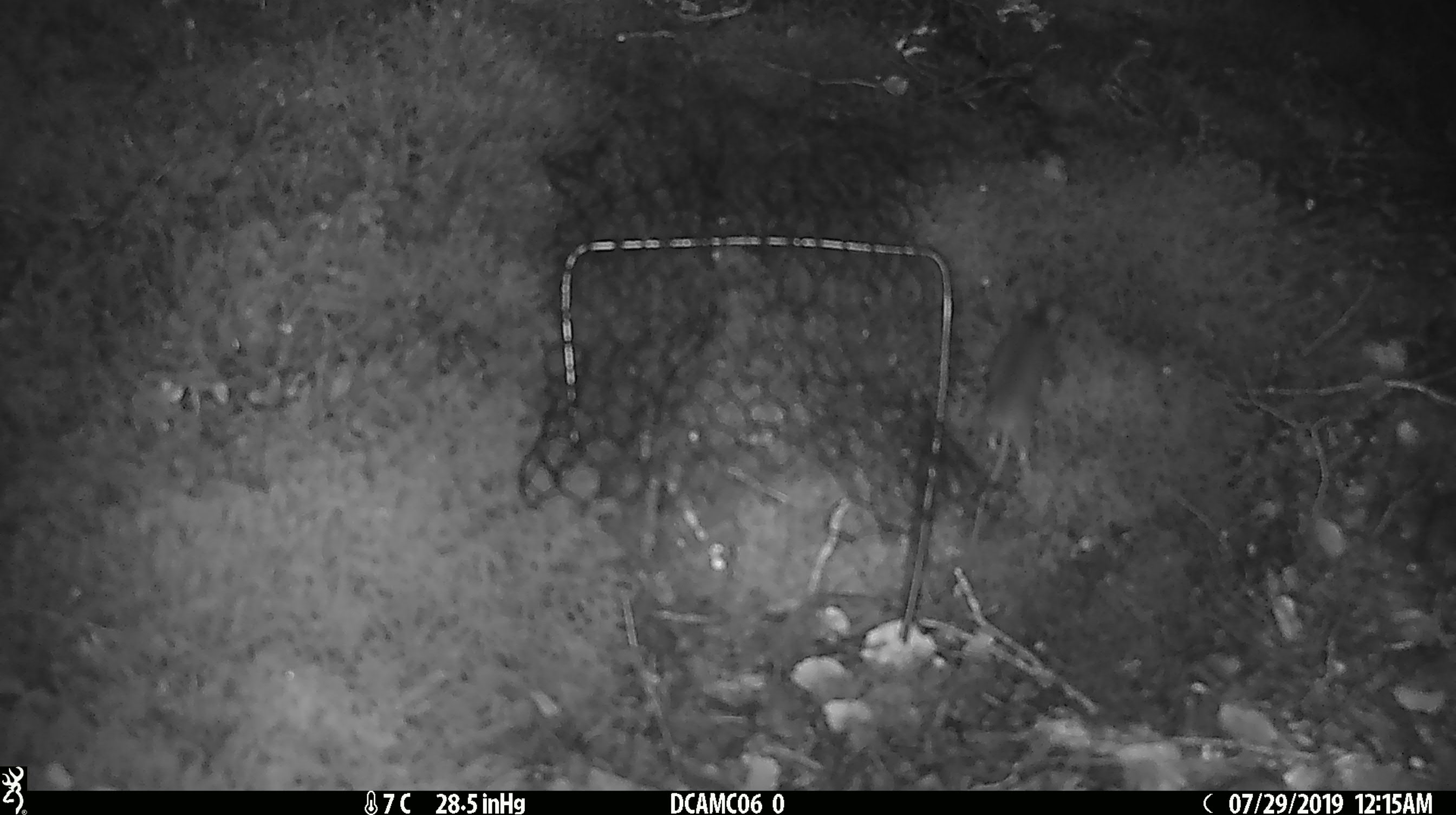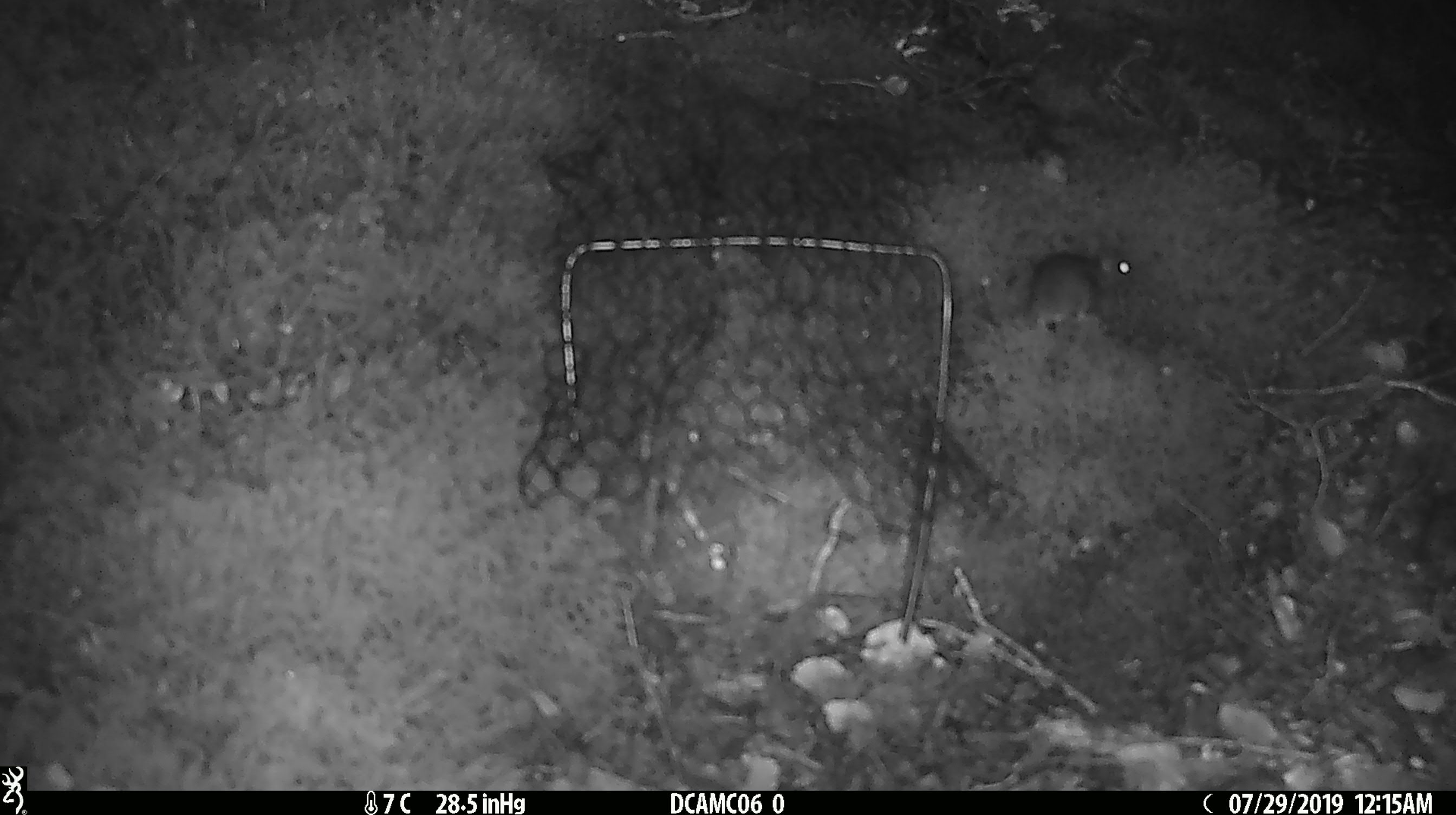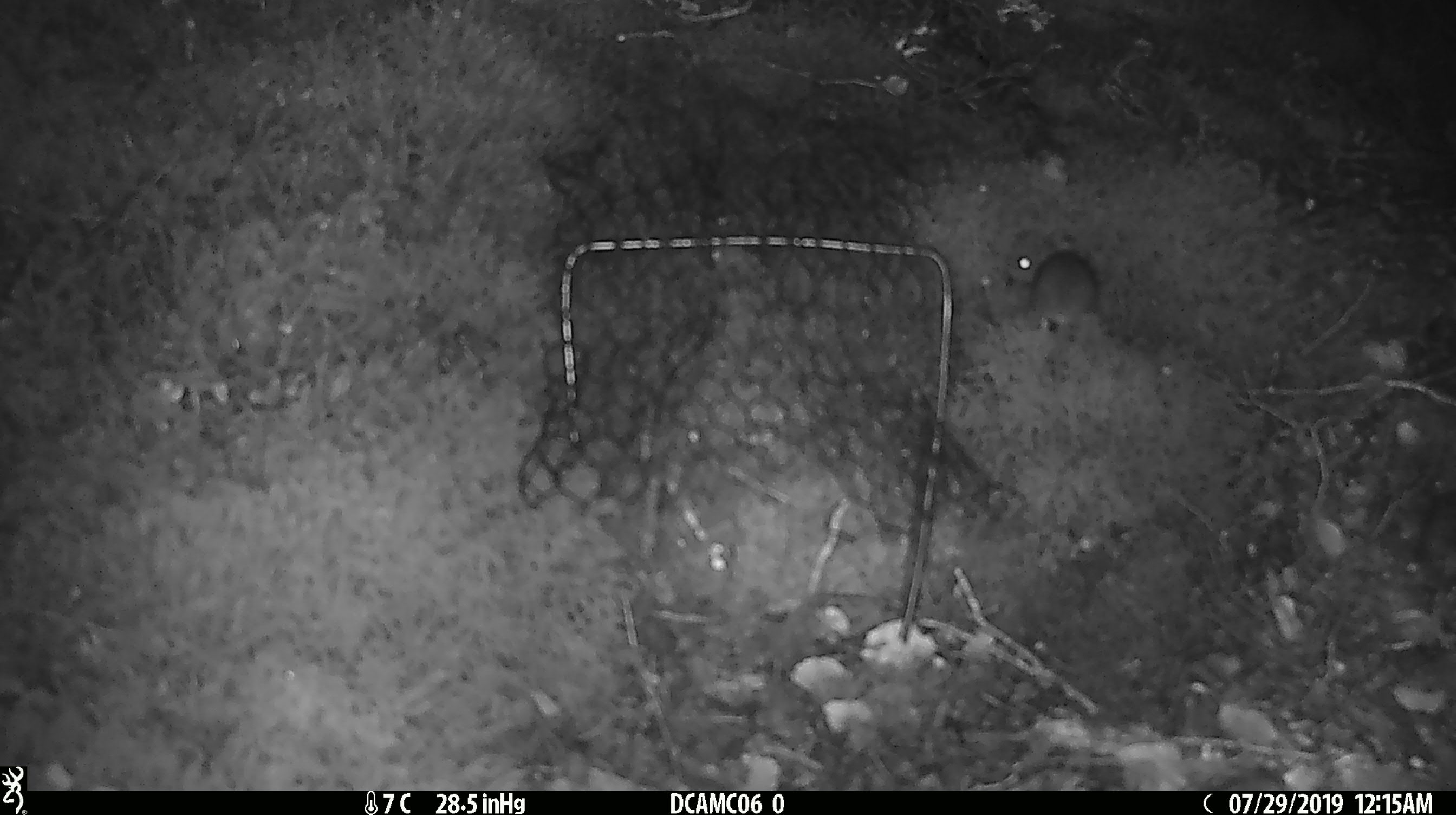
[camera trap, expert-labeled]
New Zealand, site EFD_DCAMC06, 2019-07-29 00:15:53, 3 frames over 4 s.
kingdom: Animalia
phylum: Chordata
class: Mammalia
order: Rodentia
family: Muridae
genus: Mus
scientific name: Mus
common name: mouse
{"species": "mouse (Mus)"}